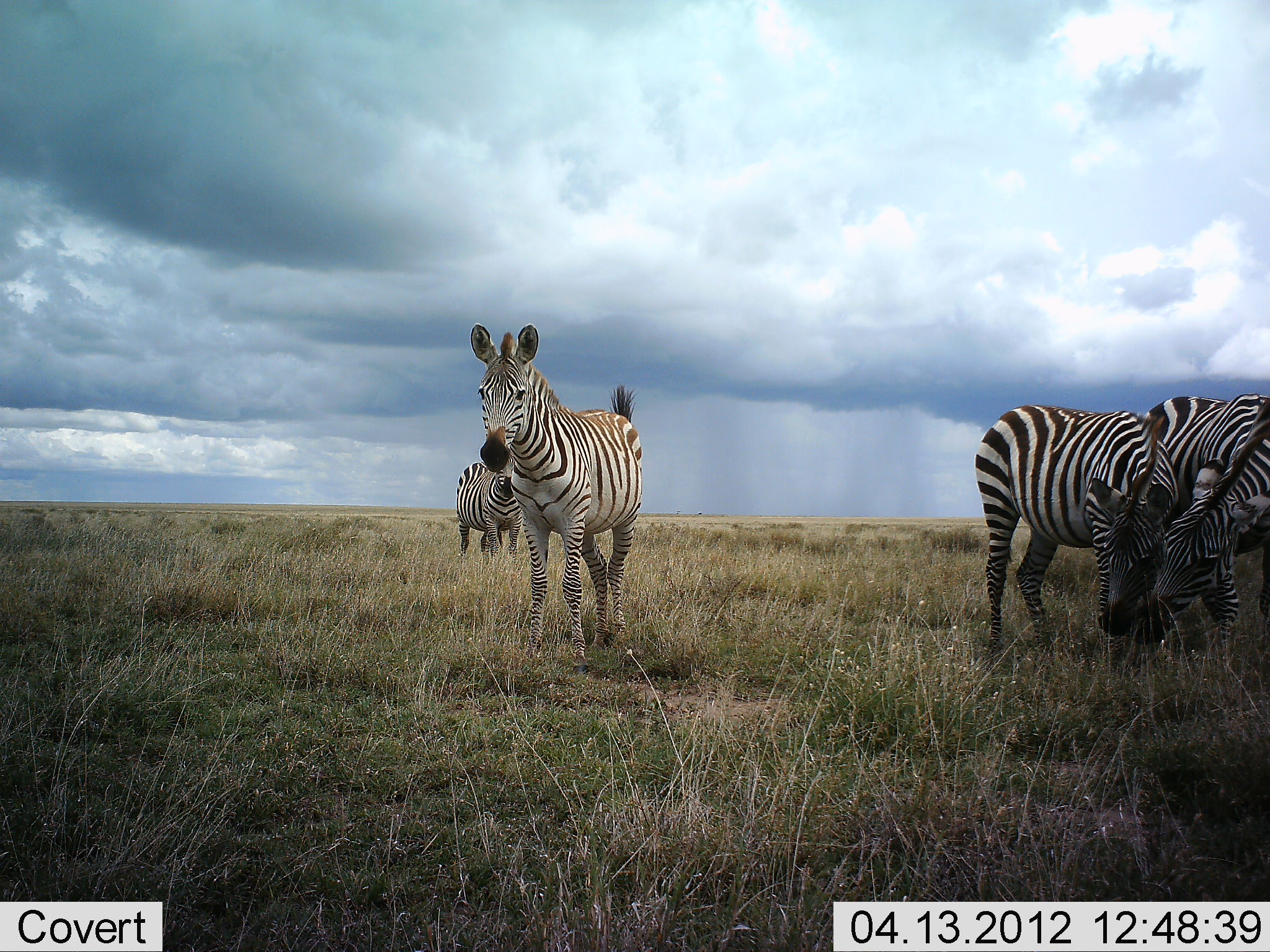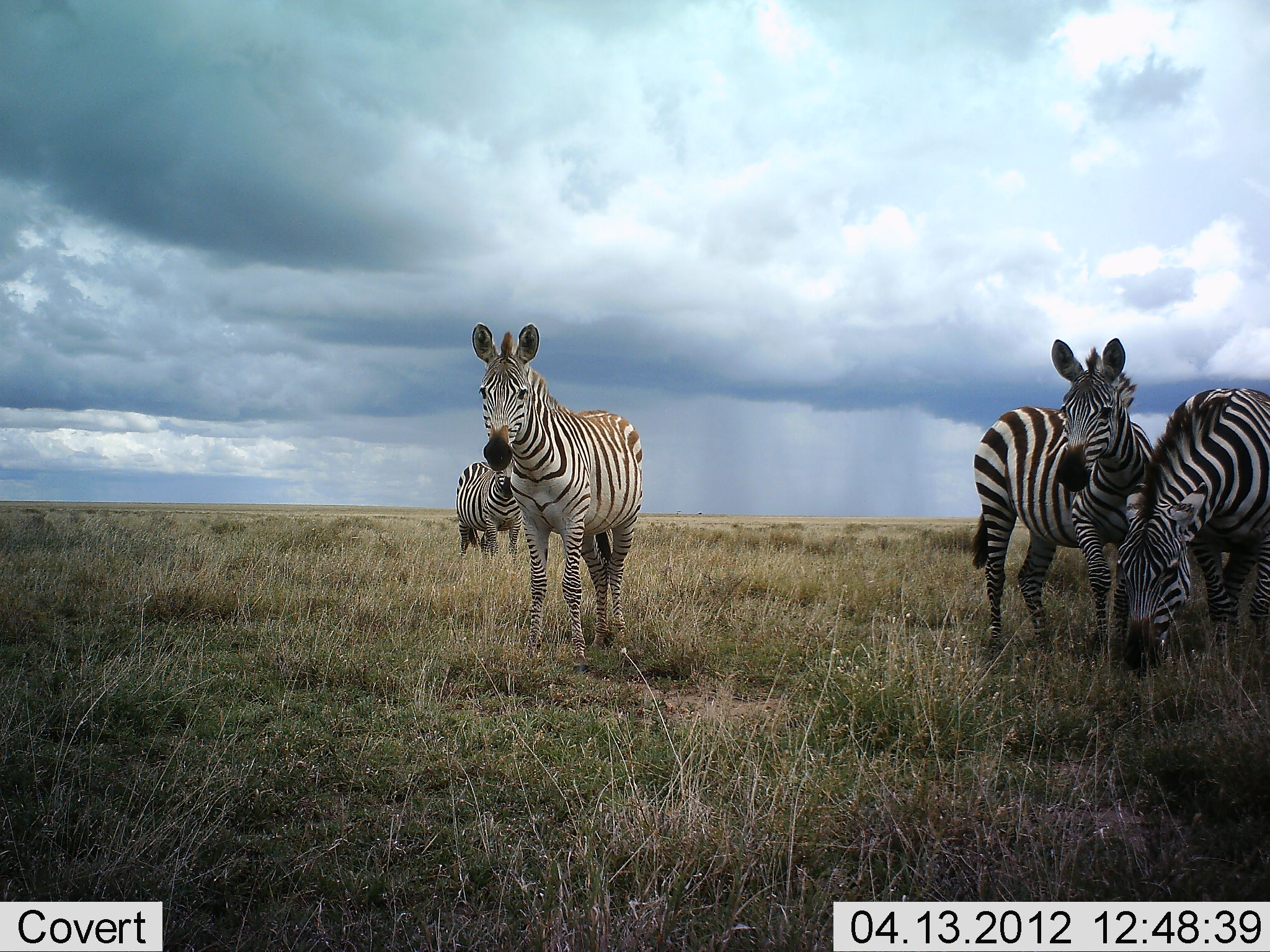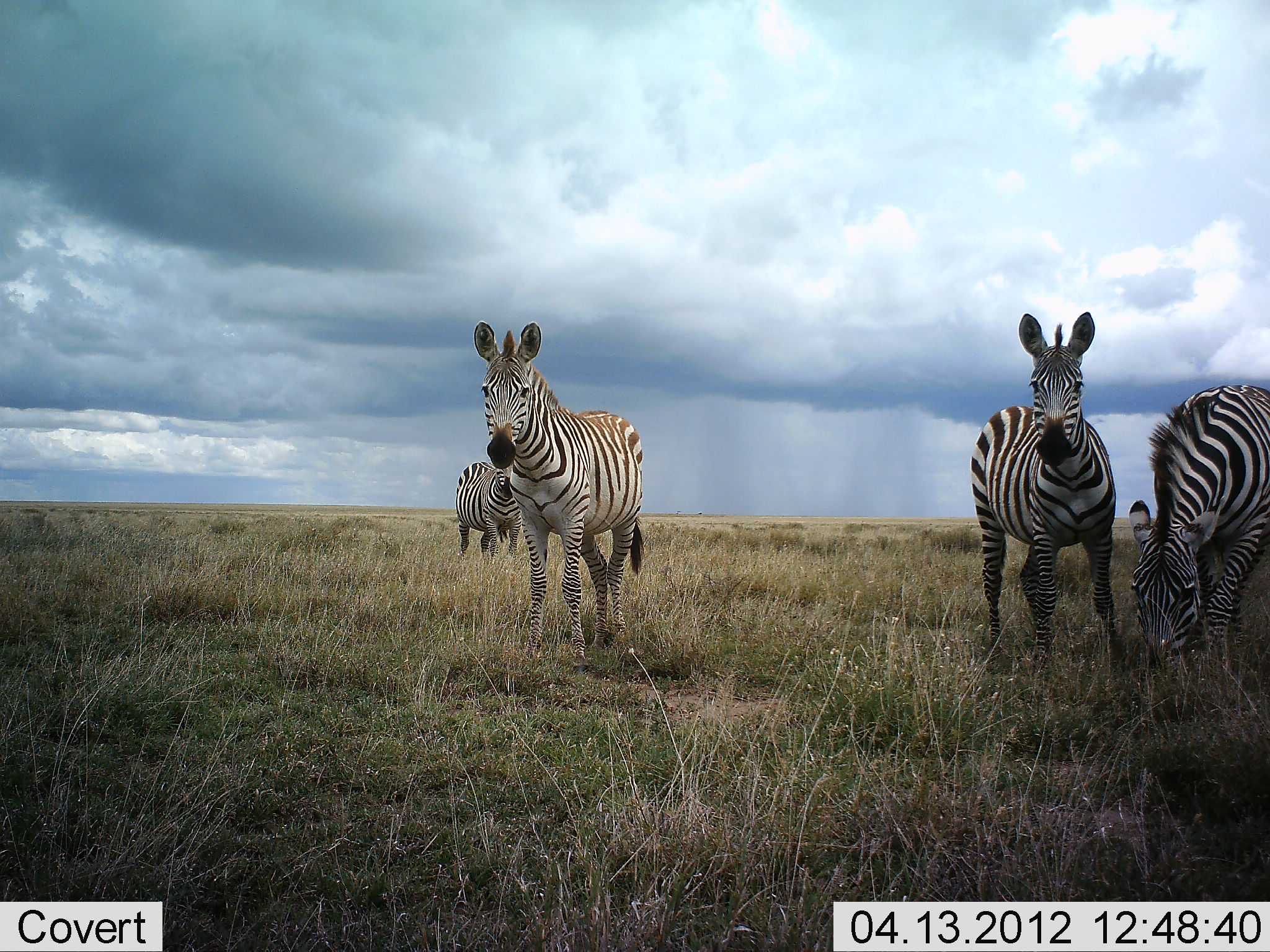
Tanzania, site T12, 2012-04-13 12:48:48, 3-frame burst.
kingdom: Animalia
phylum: Chordata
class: Mammalia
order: Perissodactyla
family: Equidae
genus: Equus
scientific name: Equus quagga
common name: plains zebra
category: zebra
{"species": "zebra (plains zebra) (Equus quagga)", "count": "4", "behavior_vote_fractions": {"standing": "100%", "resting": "0%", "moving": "5%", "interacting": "23%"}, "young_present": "0%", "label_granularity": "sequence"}